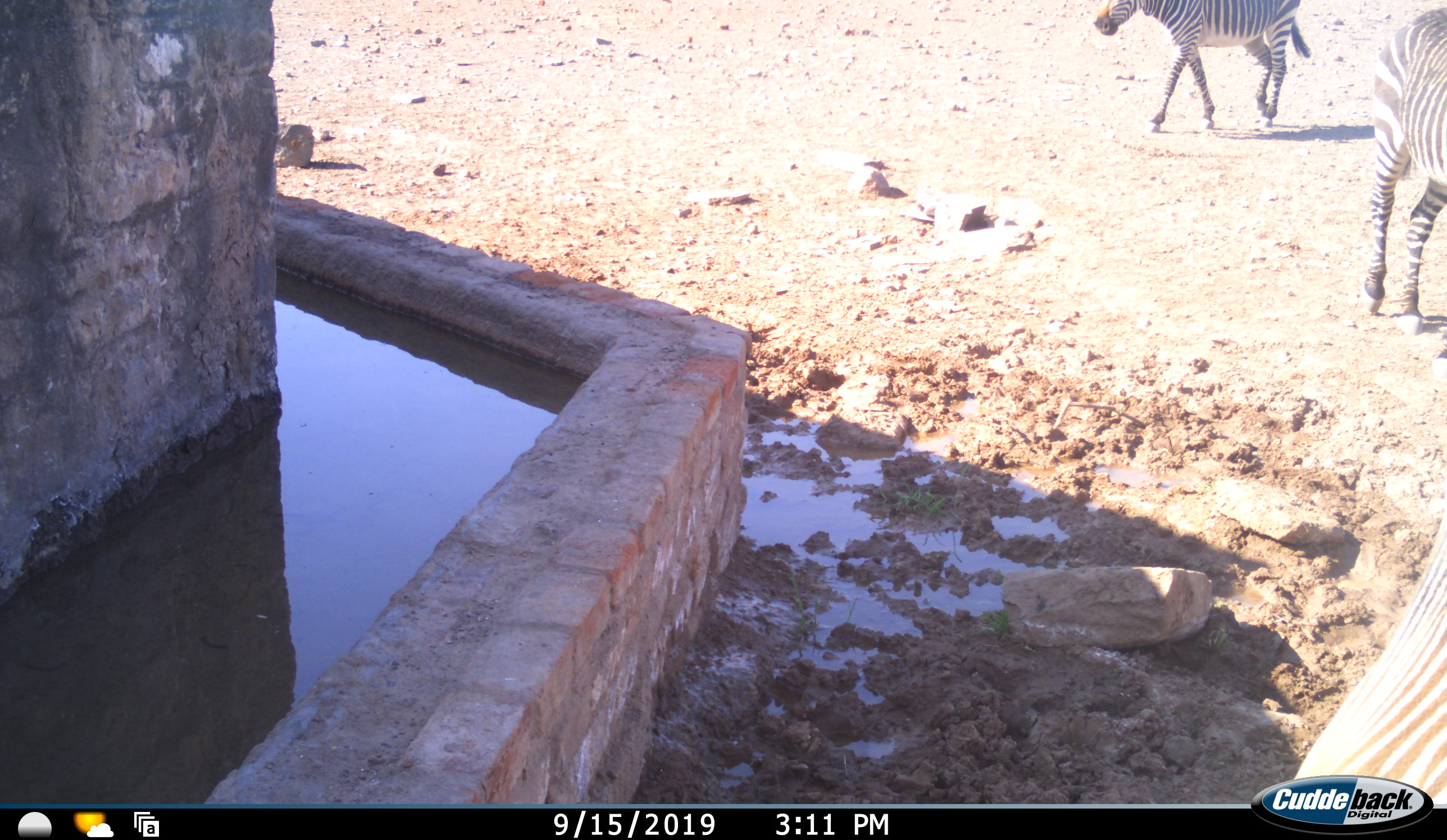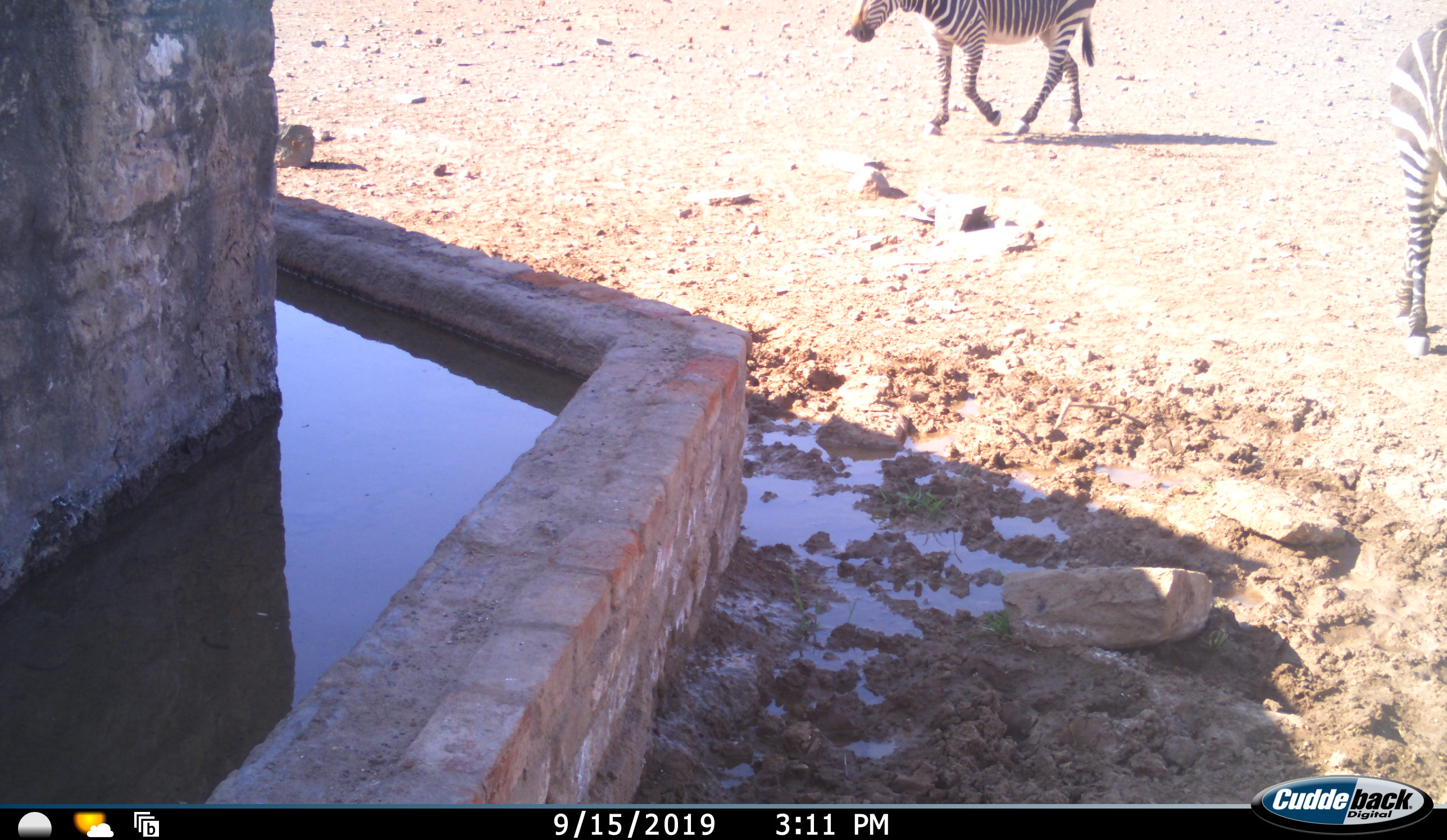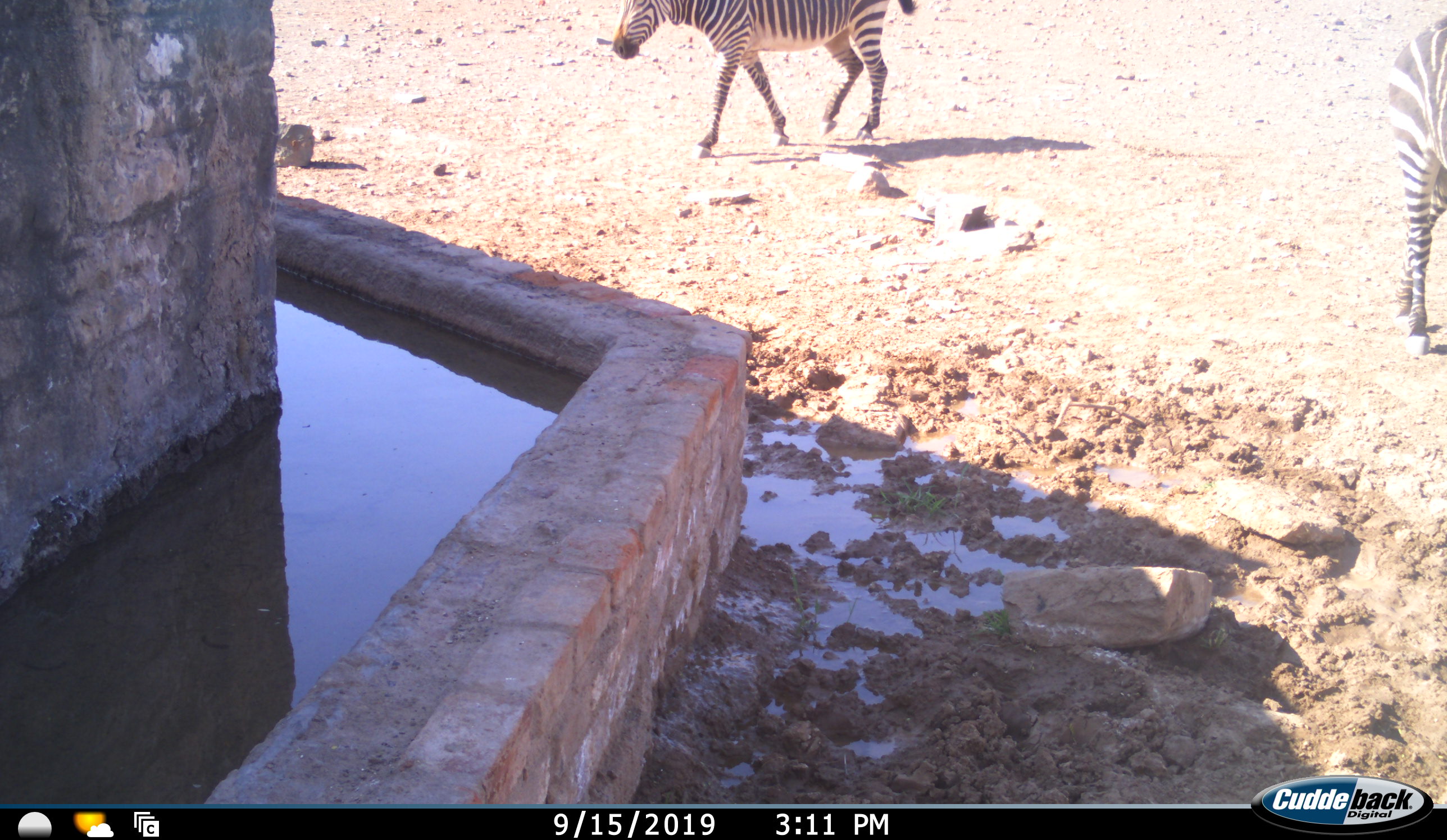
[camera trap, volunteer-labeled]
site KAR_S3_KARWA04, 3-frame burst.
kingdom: Animalia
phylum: Chordata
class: Mammalia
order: Perissodactyla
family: Equidae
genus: Equus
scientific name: Equus zebra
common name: mountain zebra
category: zebramountain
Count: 3.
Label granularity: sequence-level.